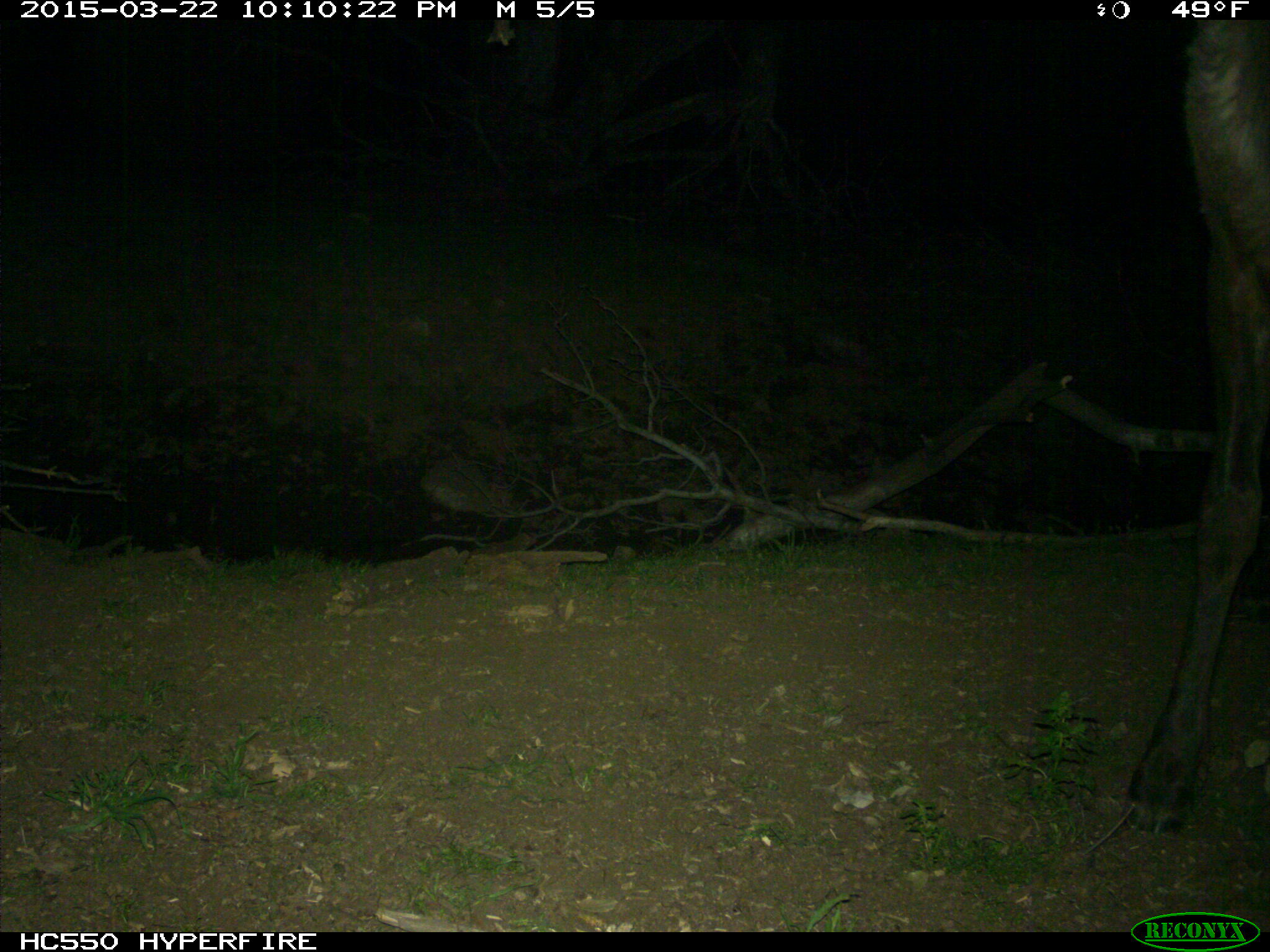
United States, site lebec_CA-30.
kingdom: Animalia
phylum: Chordata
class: Mammalia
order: Artiodactyla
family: Cervidae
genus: Cervus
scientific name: Cervus canadensis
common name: elk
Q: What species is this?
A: Cervus canadensis (elk).